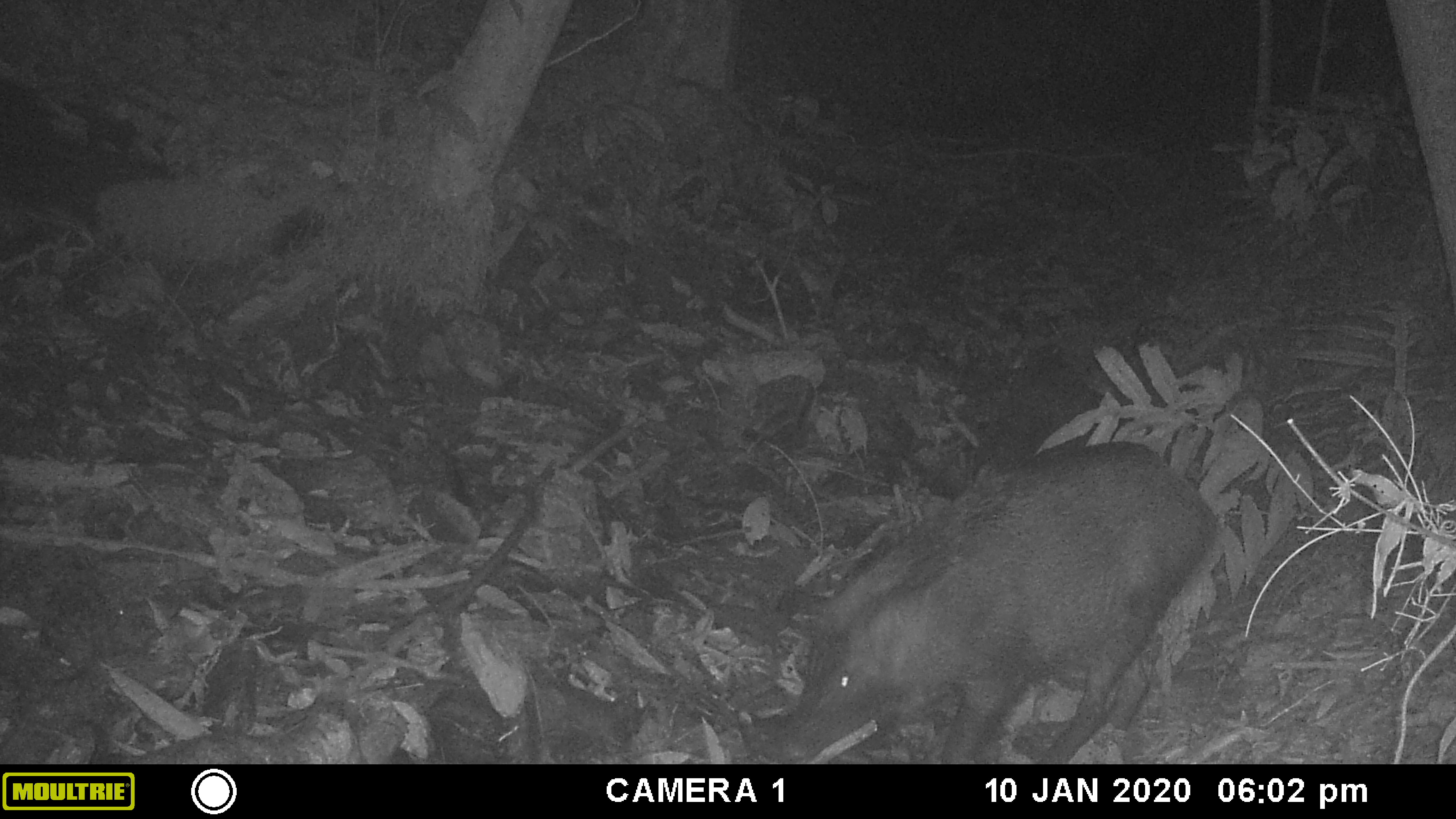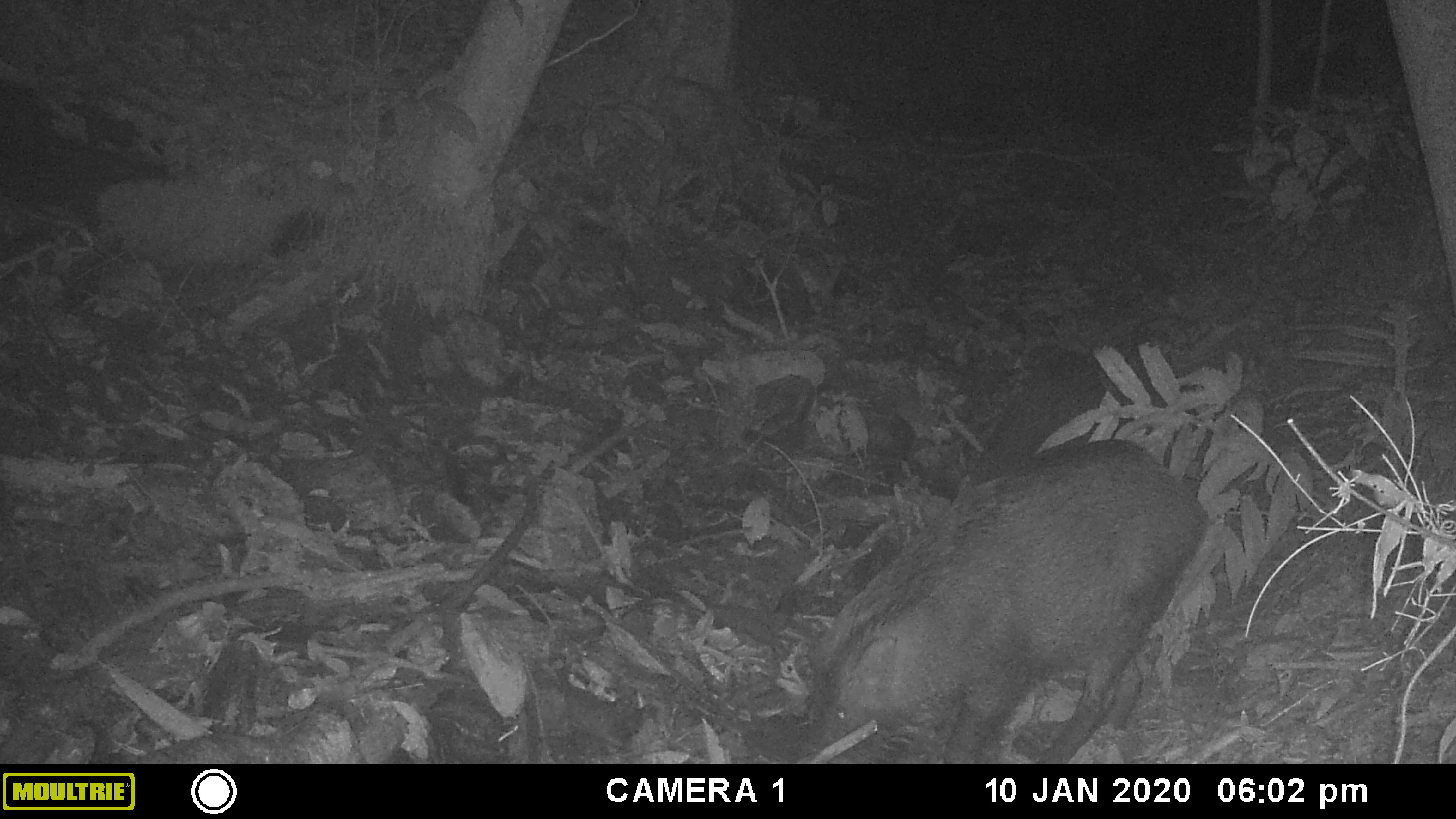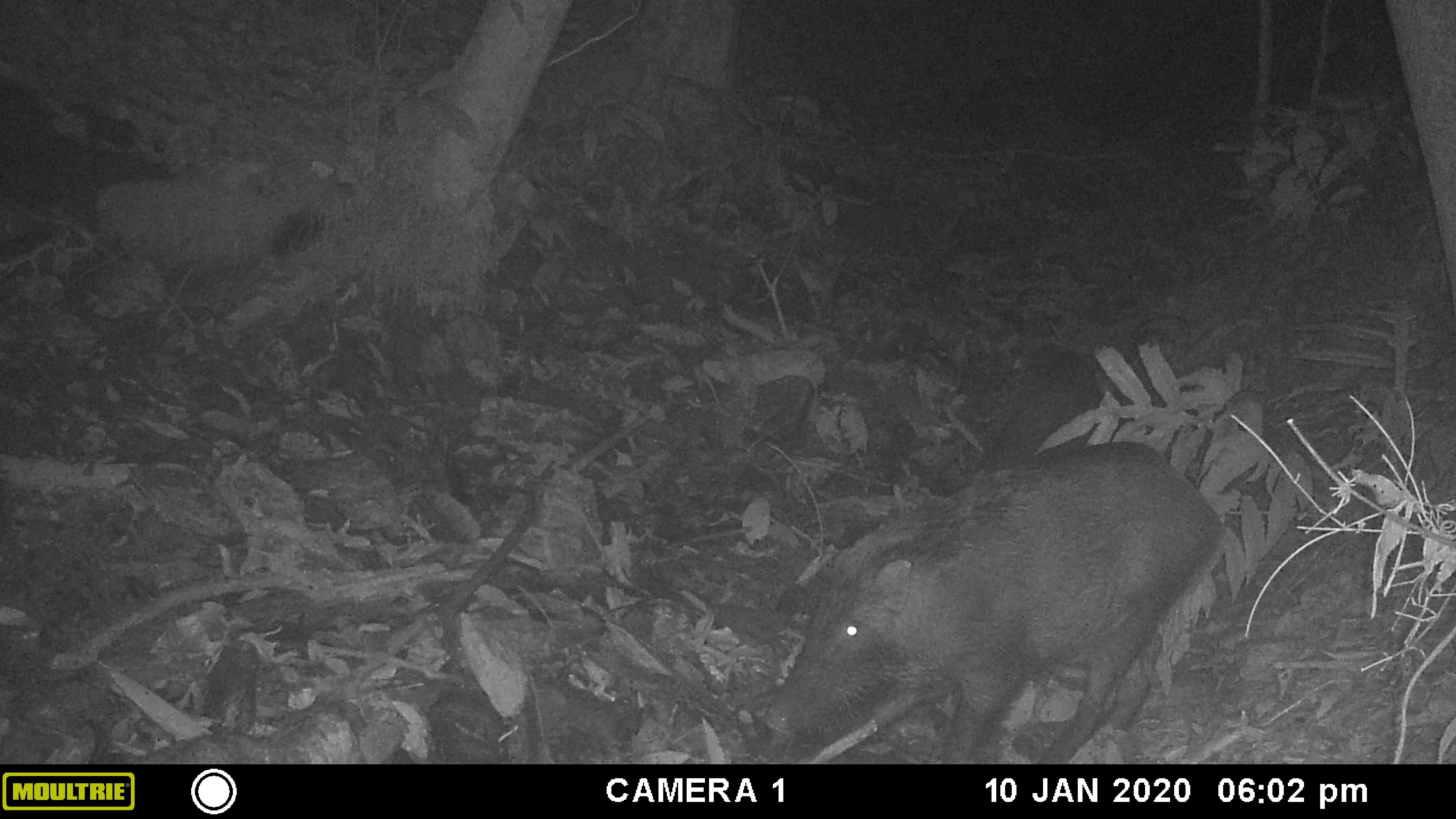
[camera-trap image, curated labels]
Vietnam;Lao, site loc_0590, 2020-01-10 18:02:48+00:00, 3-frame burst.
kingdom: Animalia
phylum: Chordata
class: Mammalia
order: Artiodactyla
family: Suidae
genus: Sus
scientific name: Sus scrofa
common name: eurasian wild pig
Eurasian wild pig (Sus scrofa). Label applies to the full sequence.